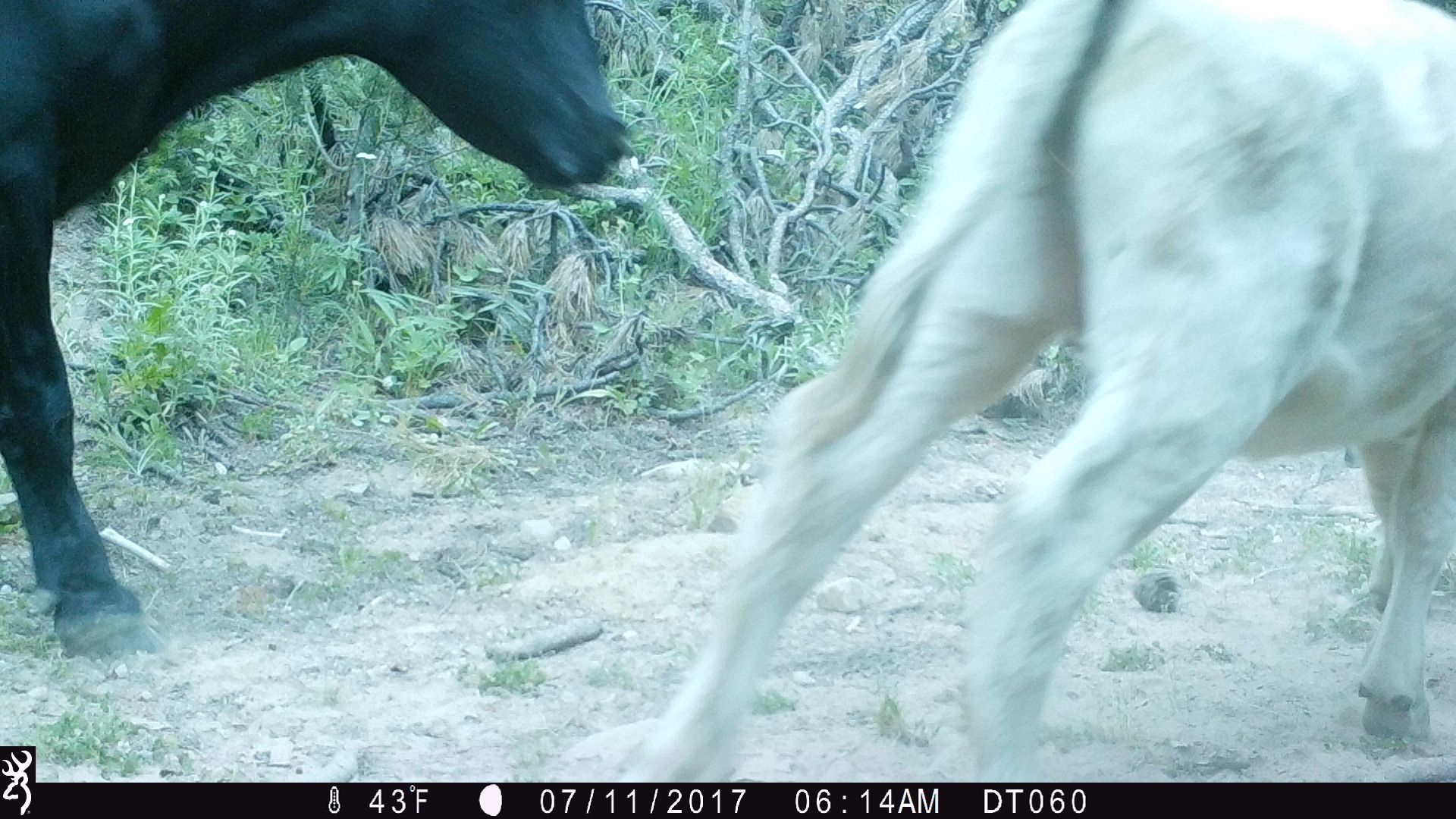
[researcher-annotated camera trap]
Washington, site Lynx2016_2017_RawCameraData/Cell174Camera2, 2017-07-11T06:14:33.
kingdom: Animalia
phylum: Chordata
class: Mammalia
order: Artiodactyla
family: Bovidae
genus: Bos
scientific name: Bos taurus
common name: domestic cattle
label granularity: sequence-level